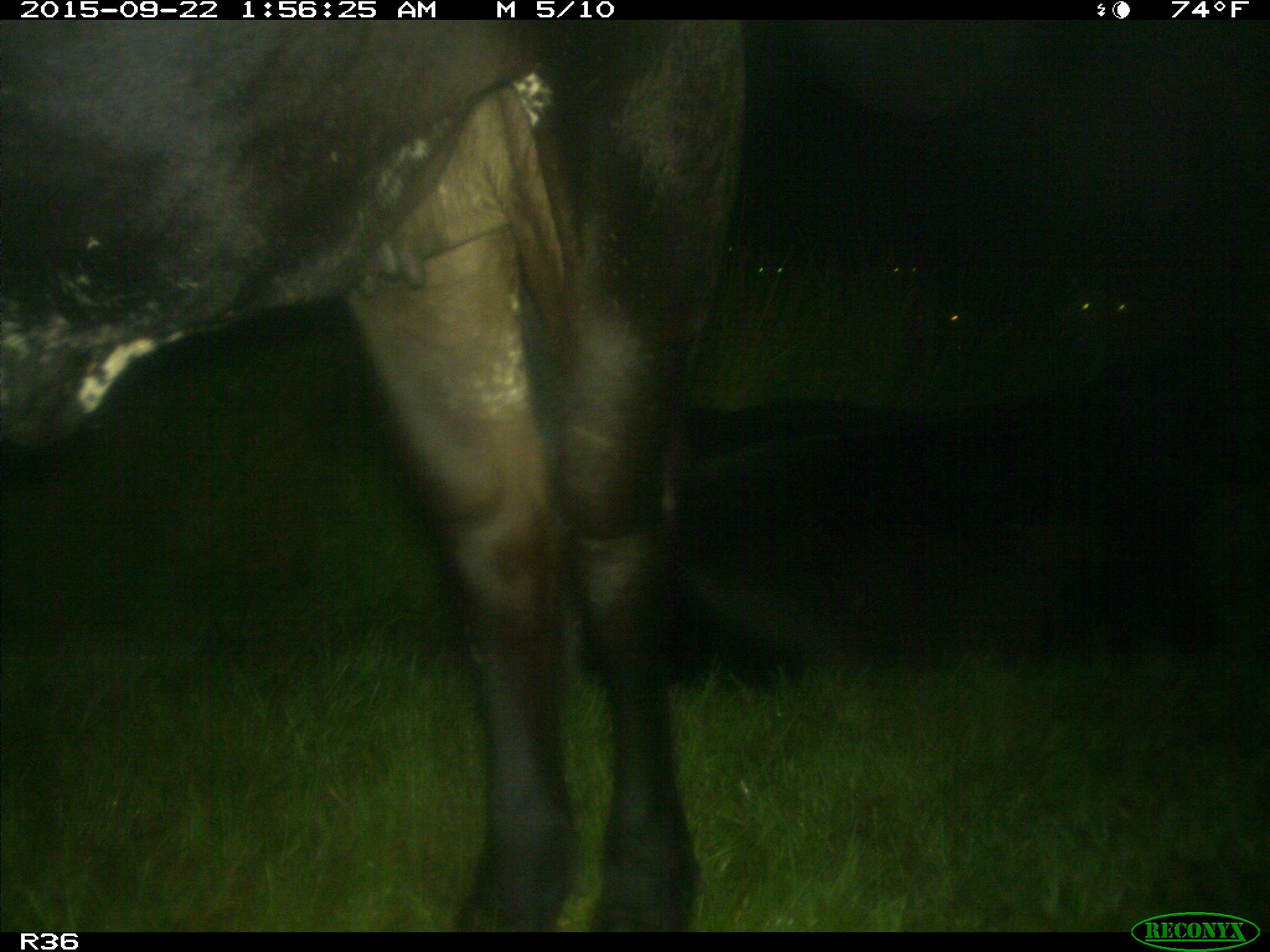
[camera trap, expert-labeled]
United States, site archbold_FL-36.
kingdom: Animalia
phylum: Chordata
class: Mammalia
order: Artiodactyla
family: Bovidae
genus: Bos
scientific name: Bos taurus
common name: domestic cow